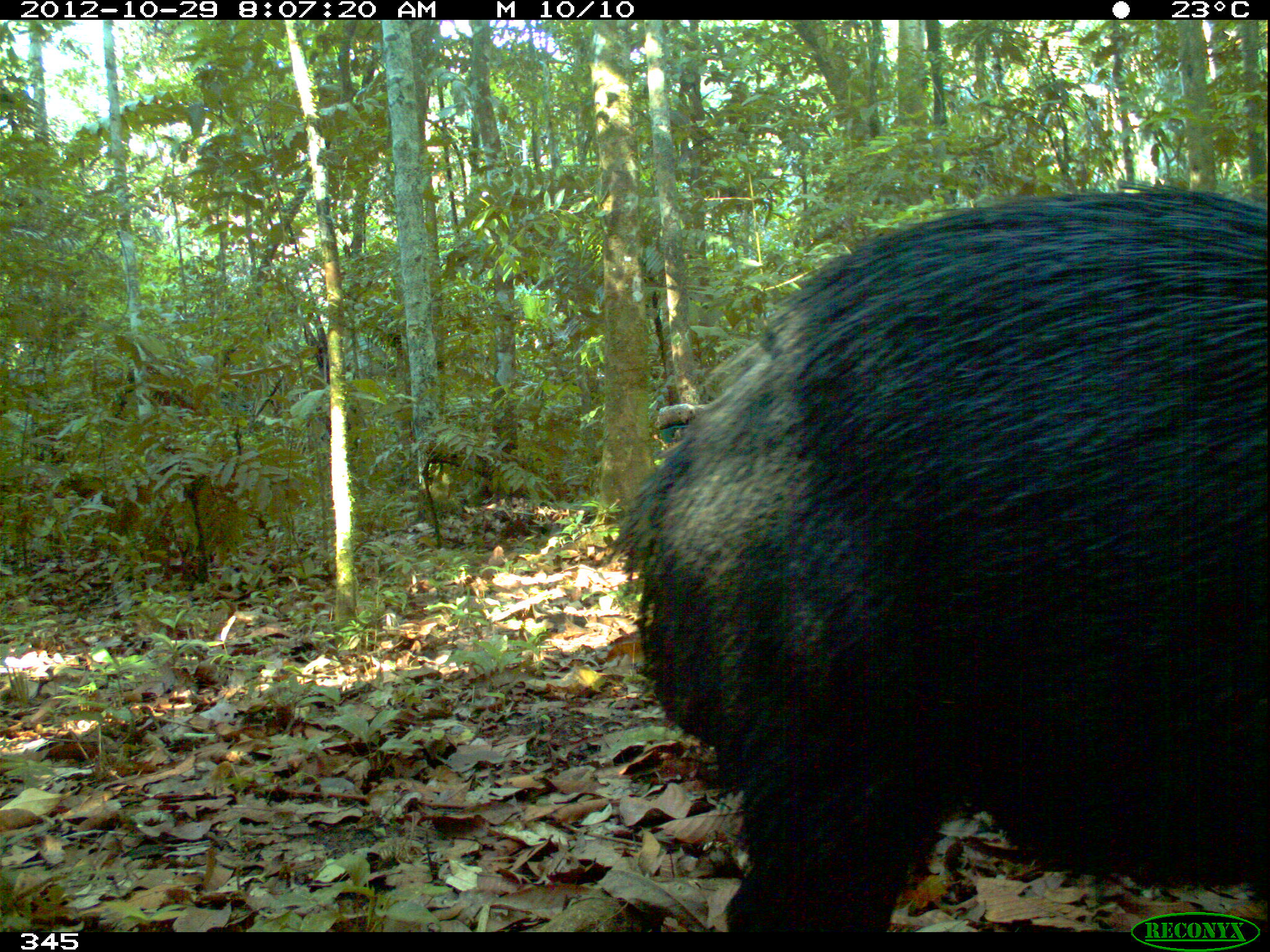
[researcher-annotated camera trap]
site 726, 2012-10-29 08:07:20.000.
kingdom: Animalia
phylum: Chordata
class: Mammalia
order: Artiodactyla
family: Tayassuidae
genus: Tayassu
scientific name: Tayassu pecari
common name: white-lipped peccary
Tayassu pecari (white-lipped peccary).